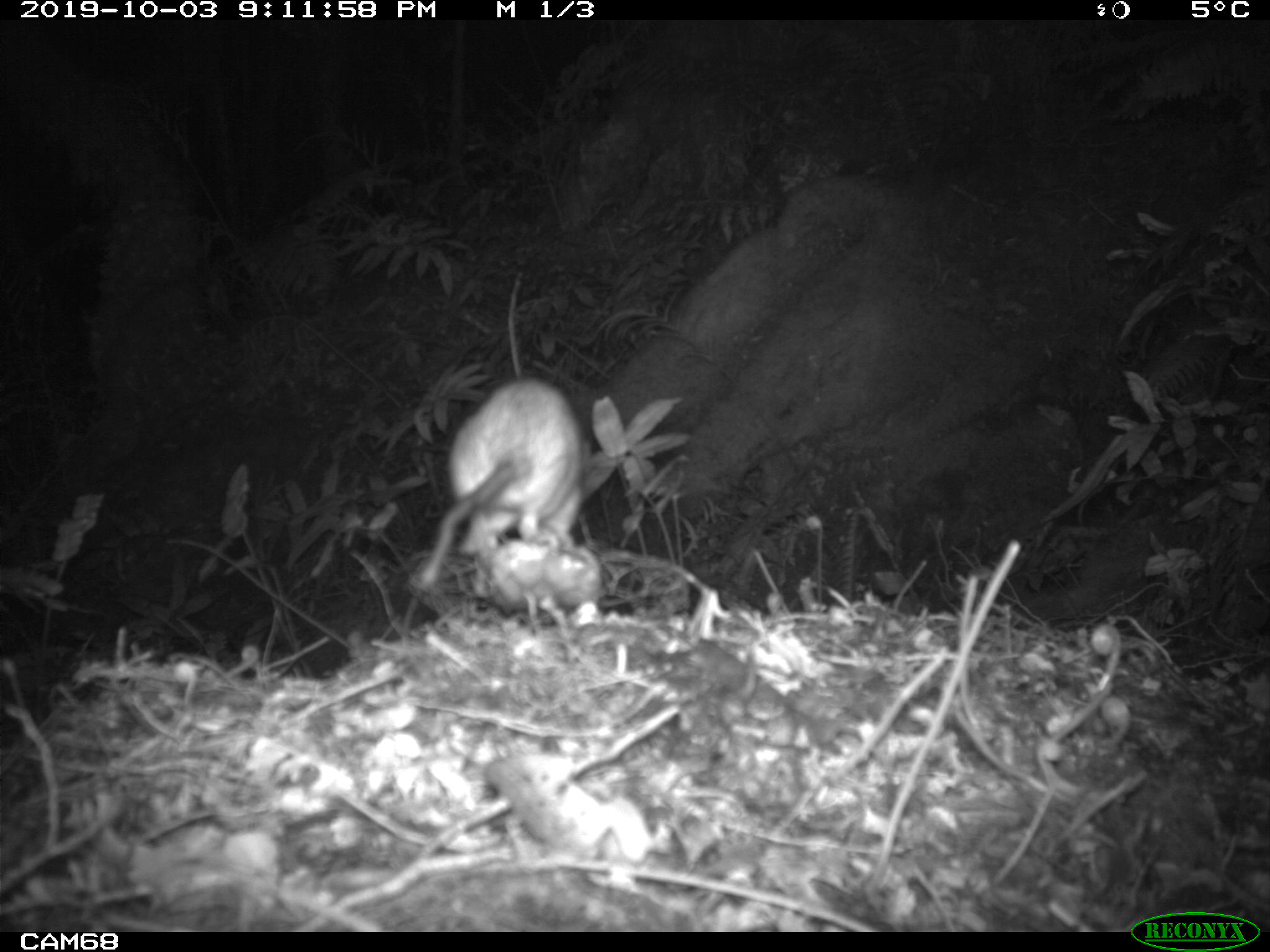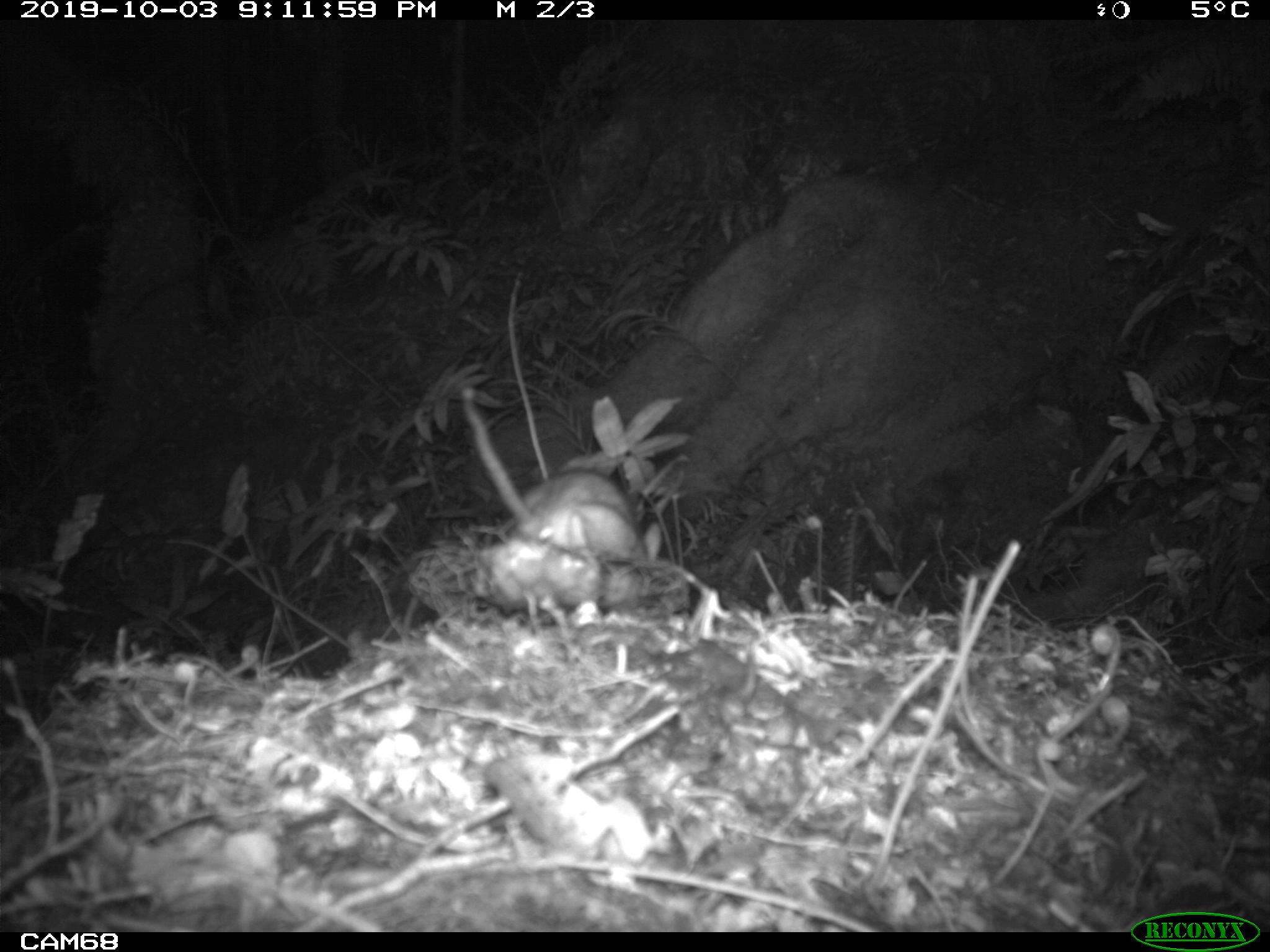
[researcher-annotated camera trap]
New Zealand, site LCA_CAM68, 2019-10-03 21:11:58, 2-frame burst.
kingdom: Animalia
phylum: Chordata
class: Mammalia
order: Rodentia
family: Muridae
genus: Rattus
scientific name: Rattus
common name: rat